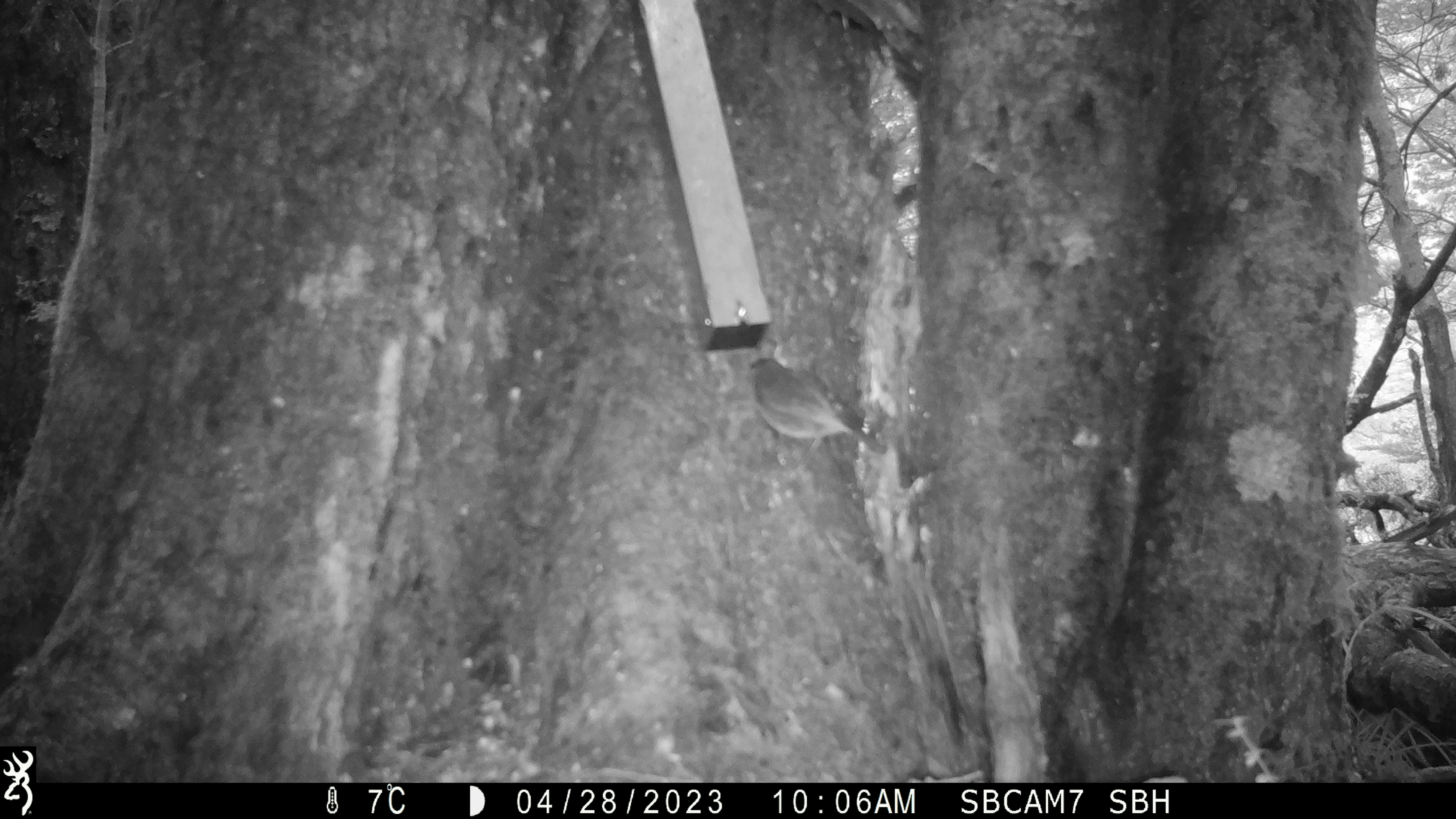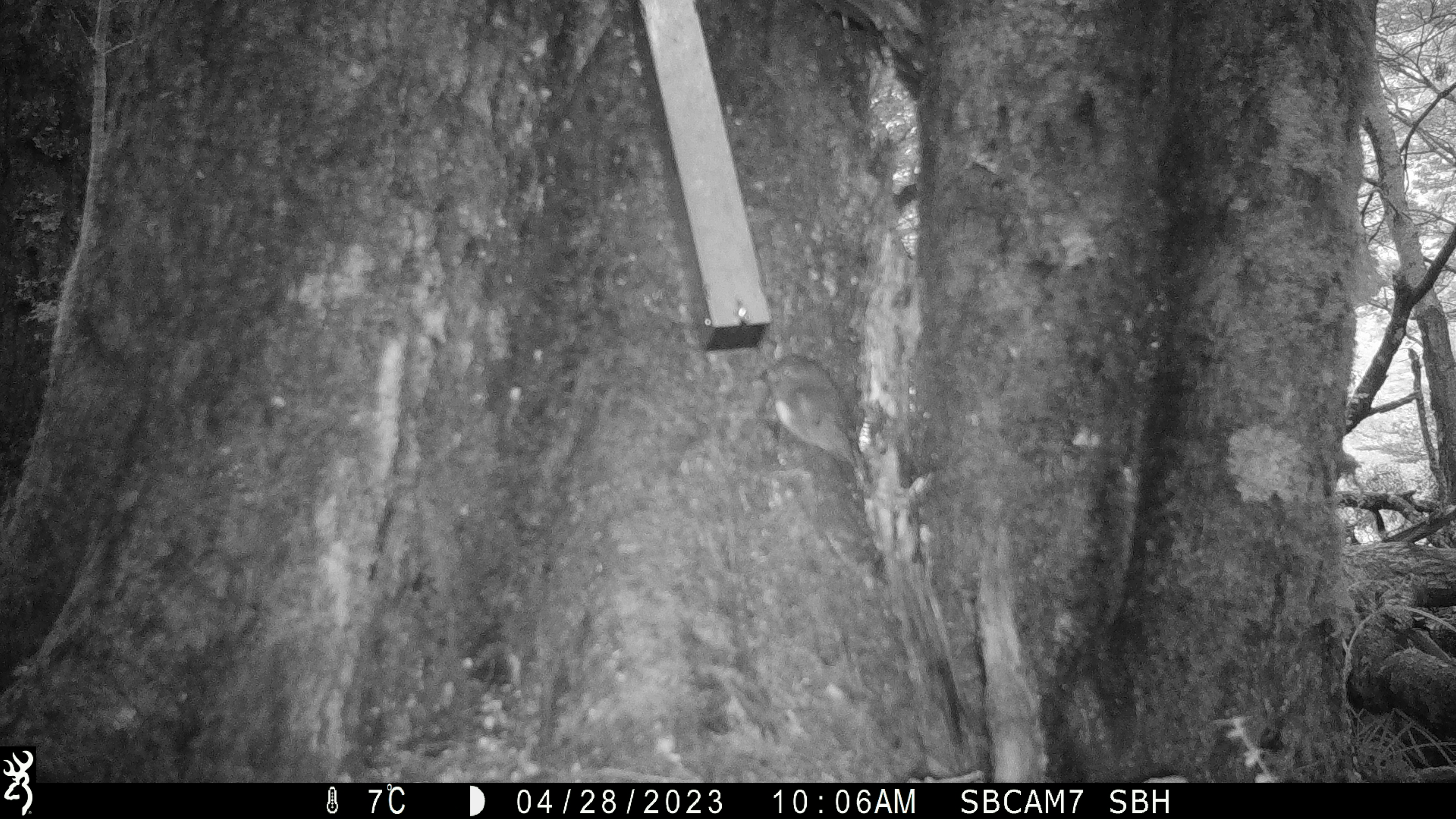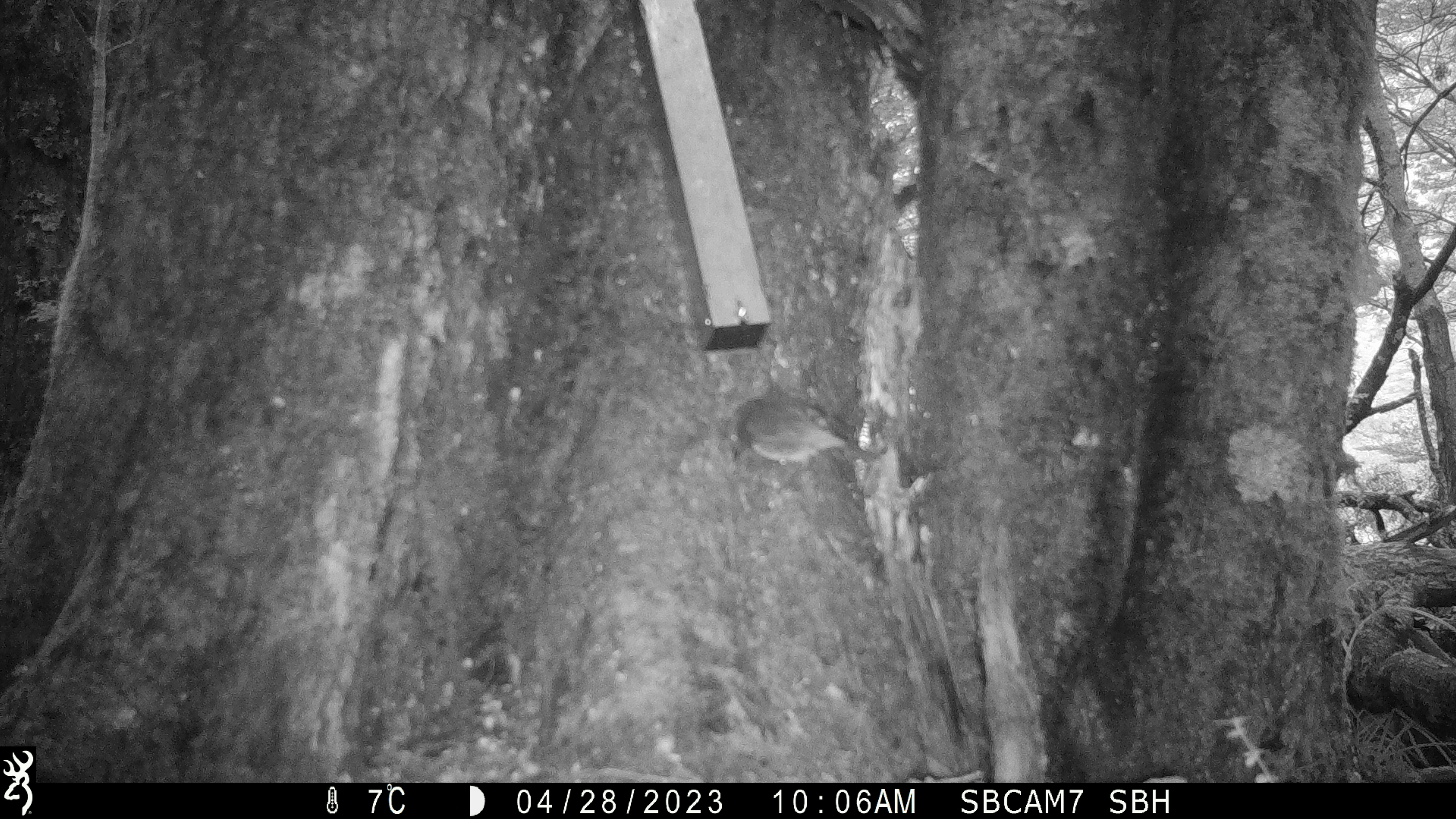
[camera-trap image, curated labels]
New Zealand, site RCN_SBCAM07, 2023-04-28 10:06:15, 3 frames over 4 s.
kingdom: Animalia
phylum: Chordata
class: Aves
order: Passeriformes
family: Petroicidae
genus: Petroica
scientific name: Petroica australis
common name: new zealand robin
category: robin